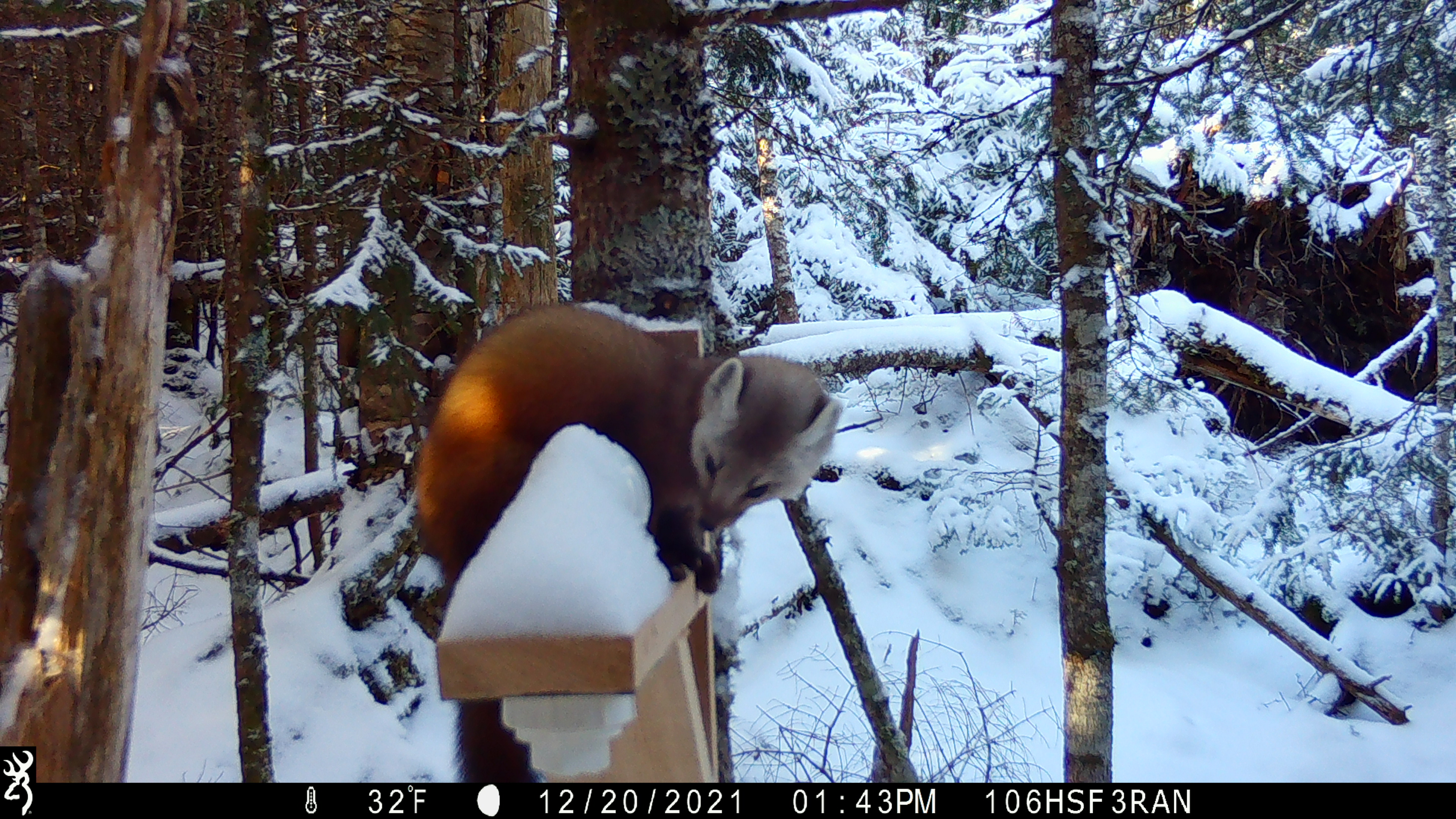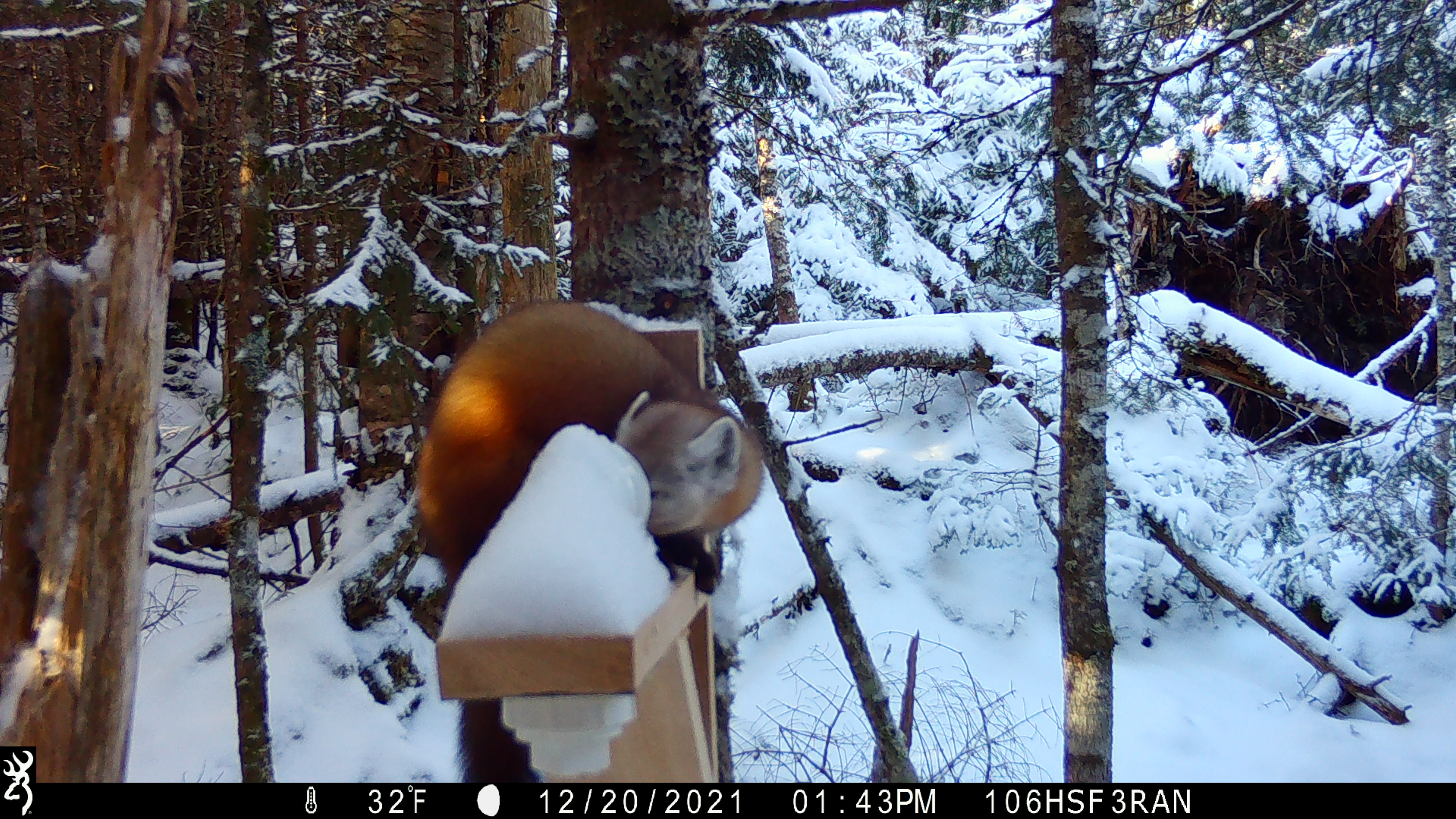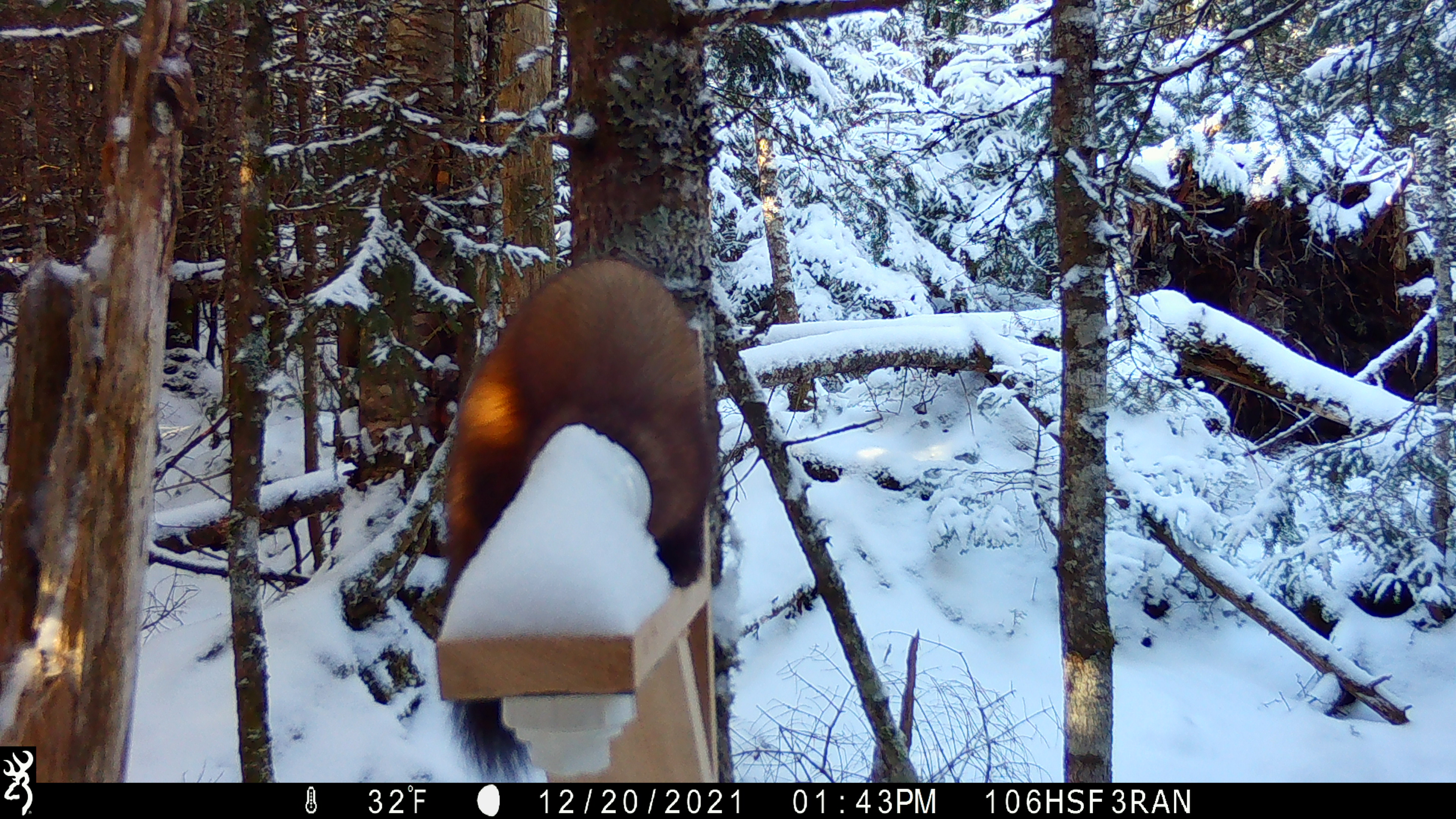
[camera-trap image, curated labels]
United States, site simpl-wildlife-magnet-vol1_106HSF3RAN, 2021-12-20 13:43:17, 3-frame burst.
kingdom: Animalia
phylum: Chordata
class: Mammalia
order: Carnivora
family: Mustelidae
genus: Martes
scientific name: Martes americana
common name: american marten